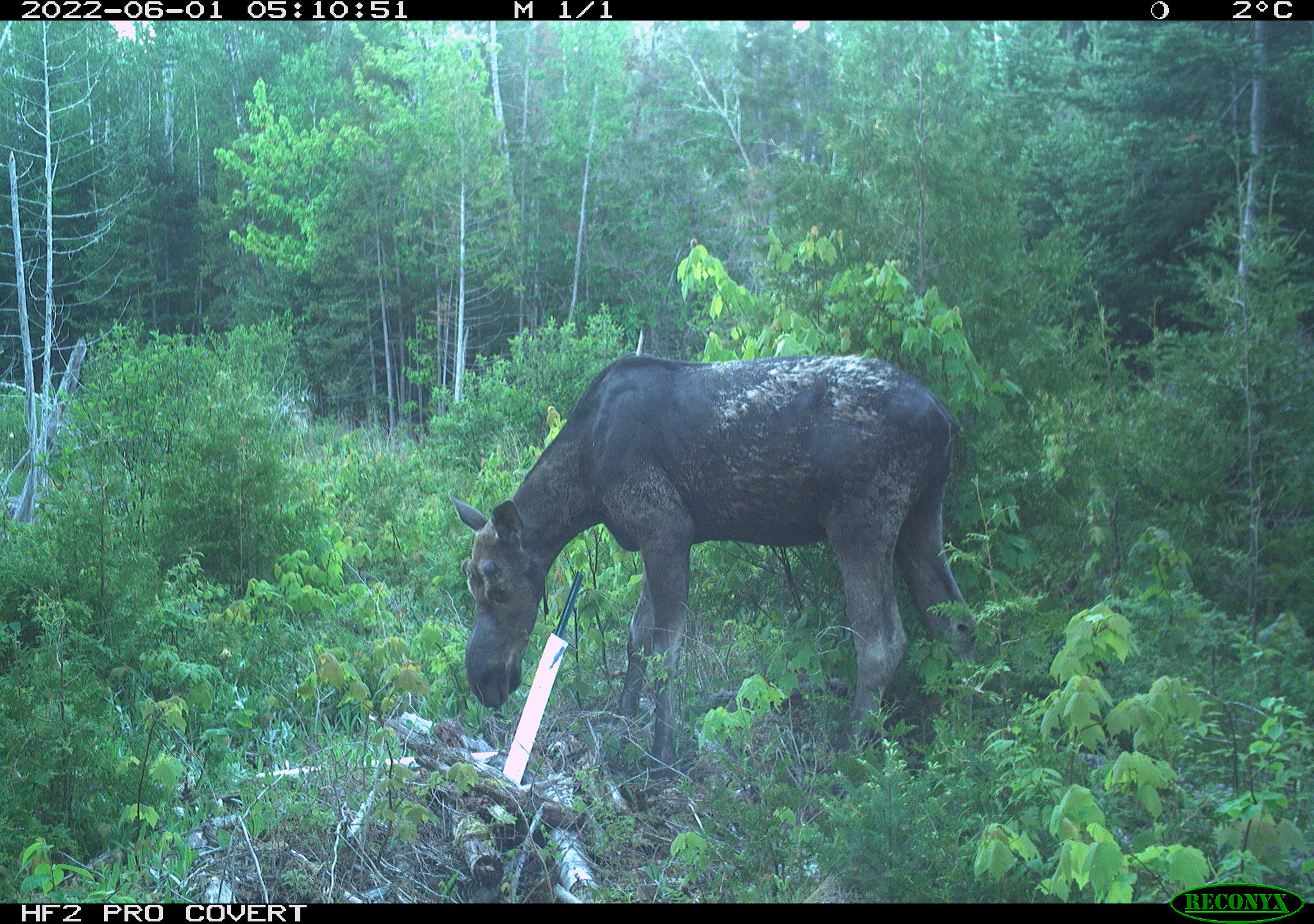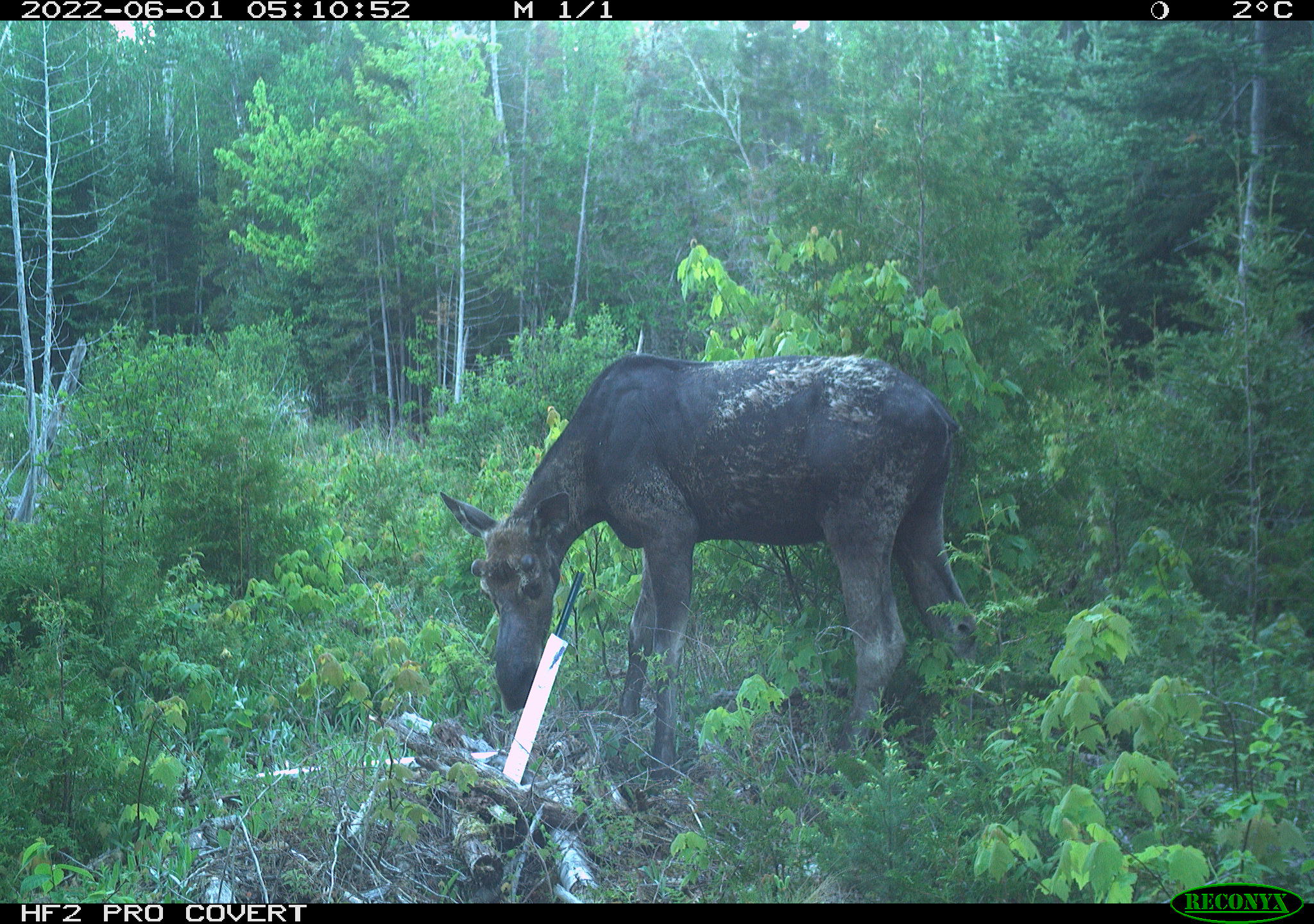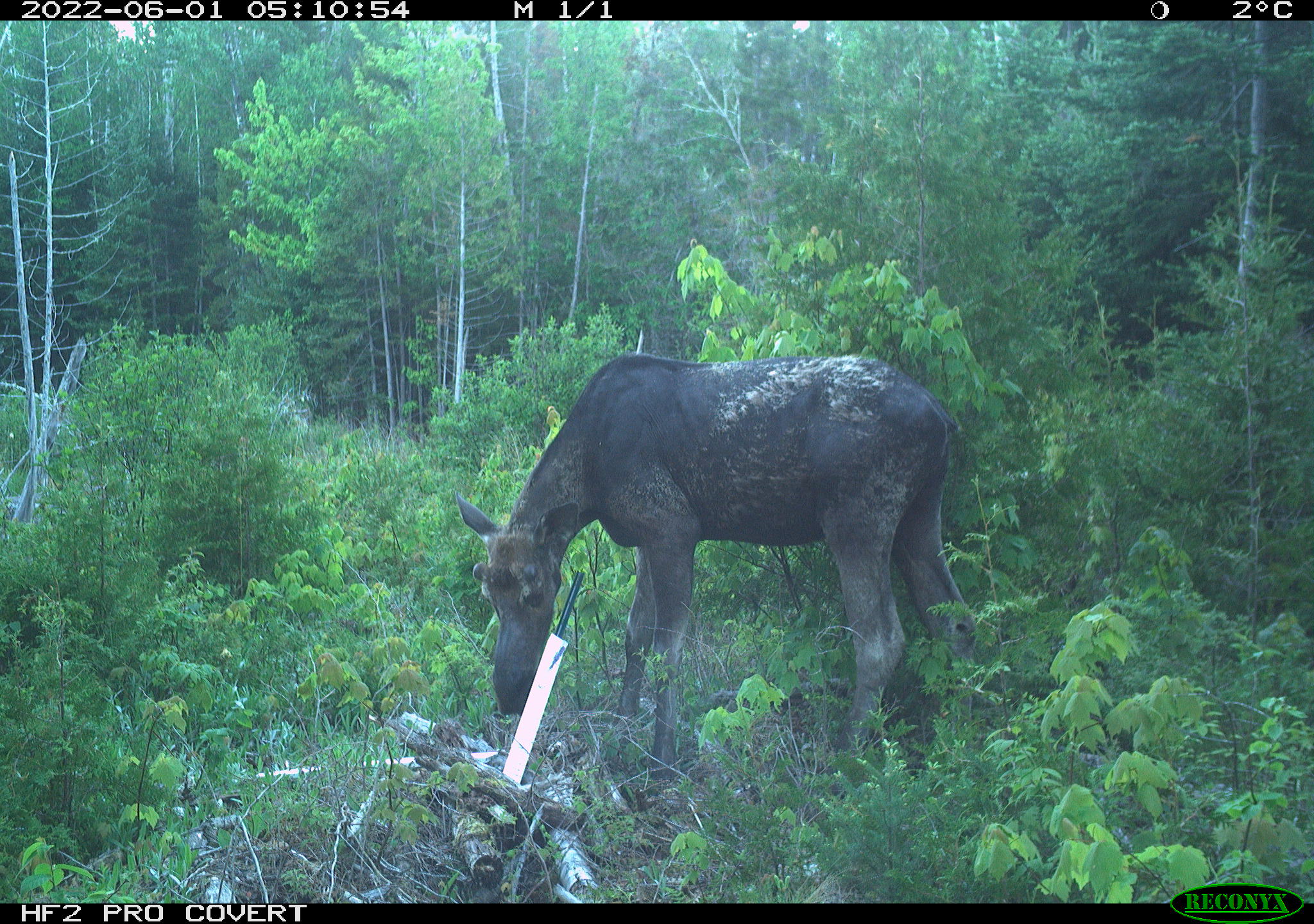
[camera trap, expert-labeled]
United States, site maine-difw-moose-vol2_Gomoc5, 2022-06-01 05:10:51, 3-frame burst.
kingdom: Animalia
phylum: Chordata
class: Mammalia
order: Artiodactyla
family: Cervidae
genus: Alces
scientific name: Alces alces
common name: moose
Moose (Alces alces).